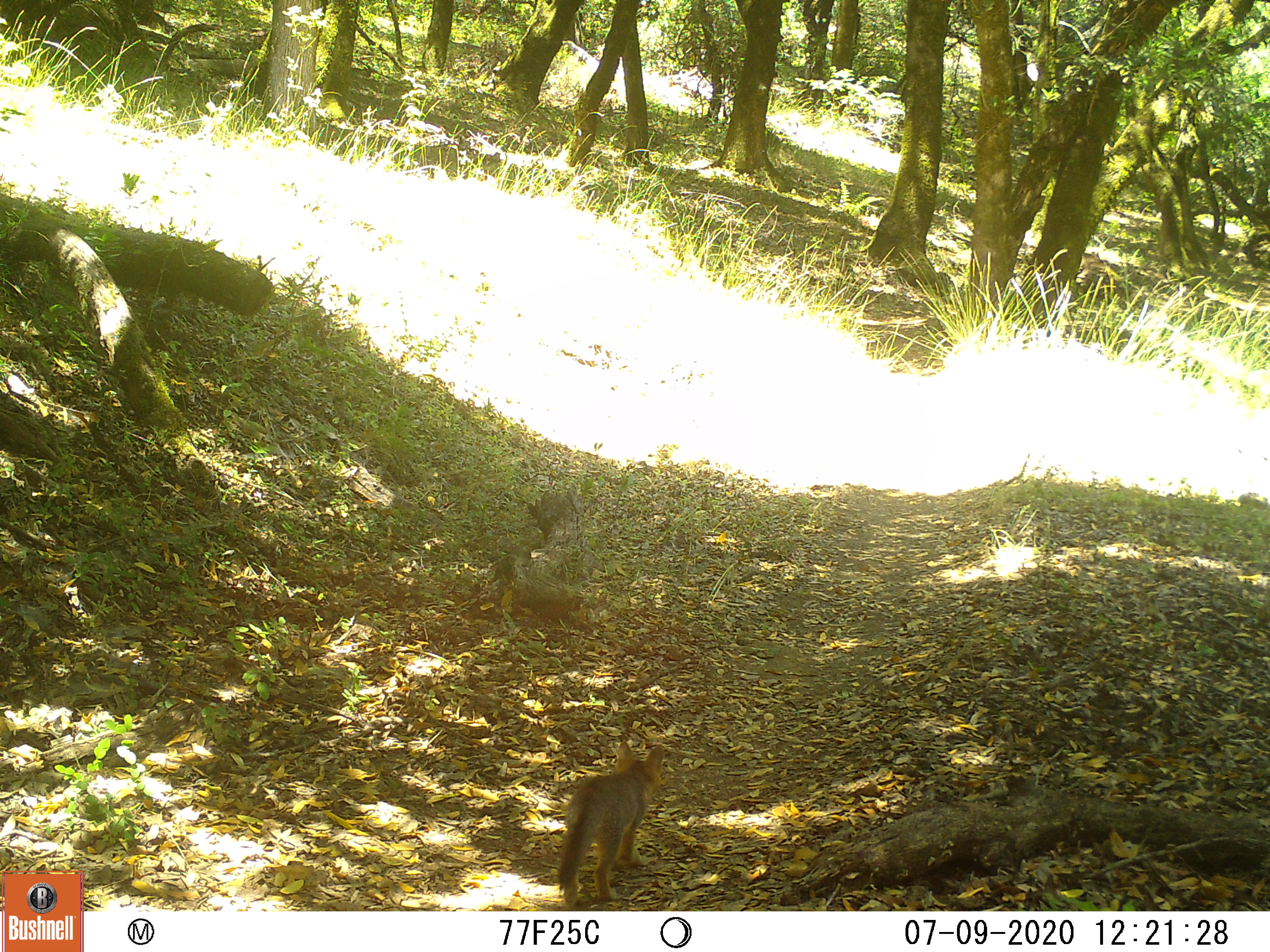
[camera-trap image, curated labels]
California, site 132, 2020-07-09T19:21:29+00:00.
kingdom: Animalia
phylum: Chordata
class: Mammalia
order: Carnivora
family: Canidae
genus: Urocyon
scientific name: Urocyon cinereoargenteus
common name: gray fox